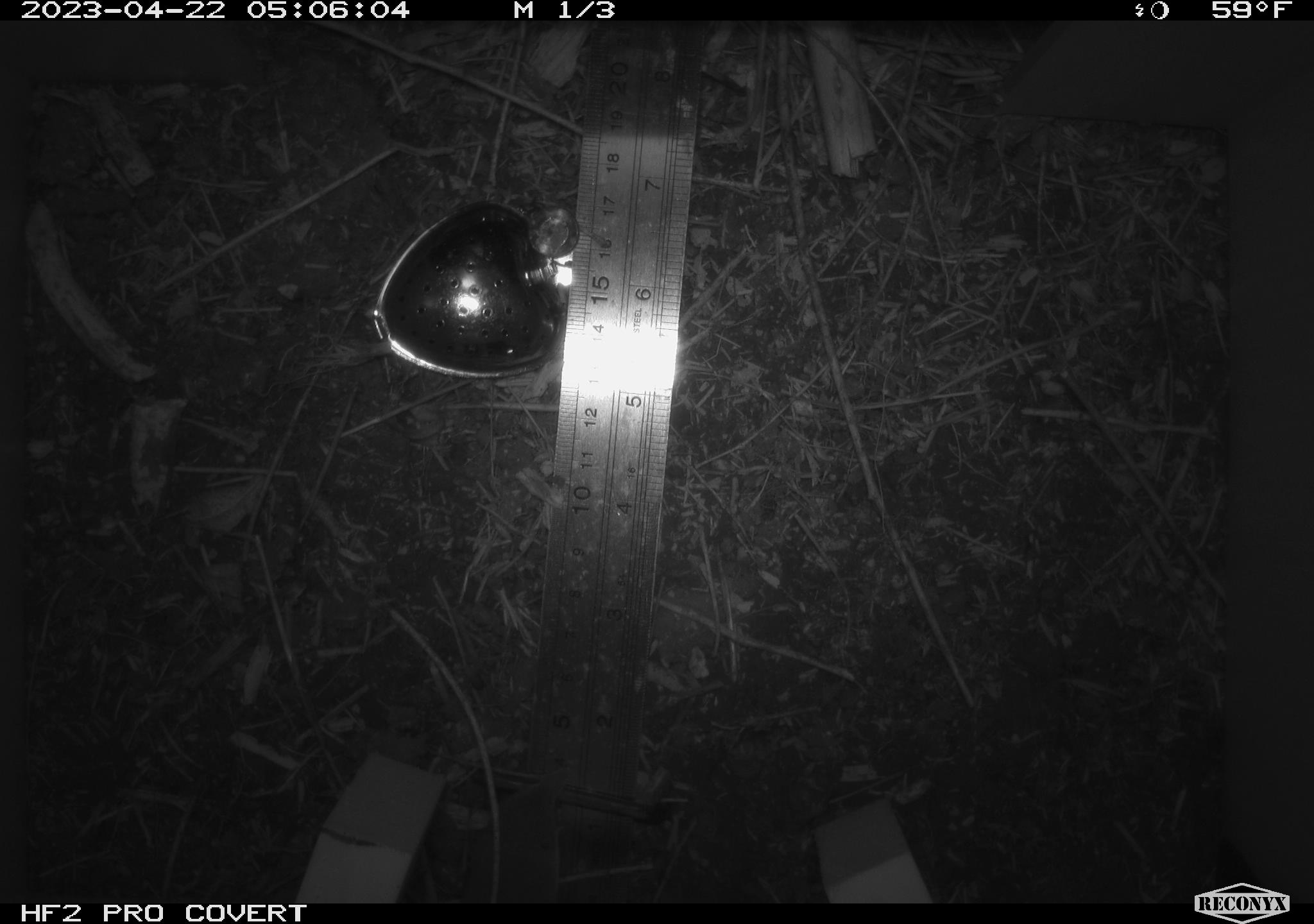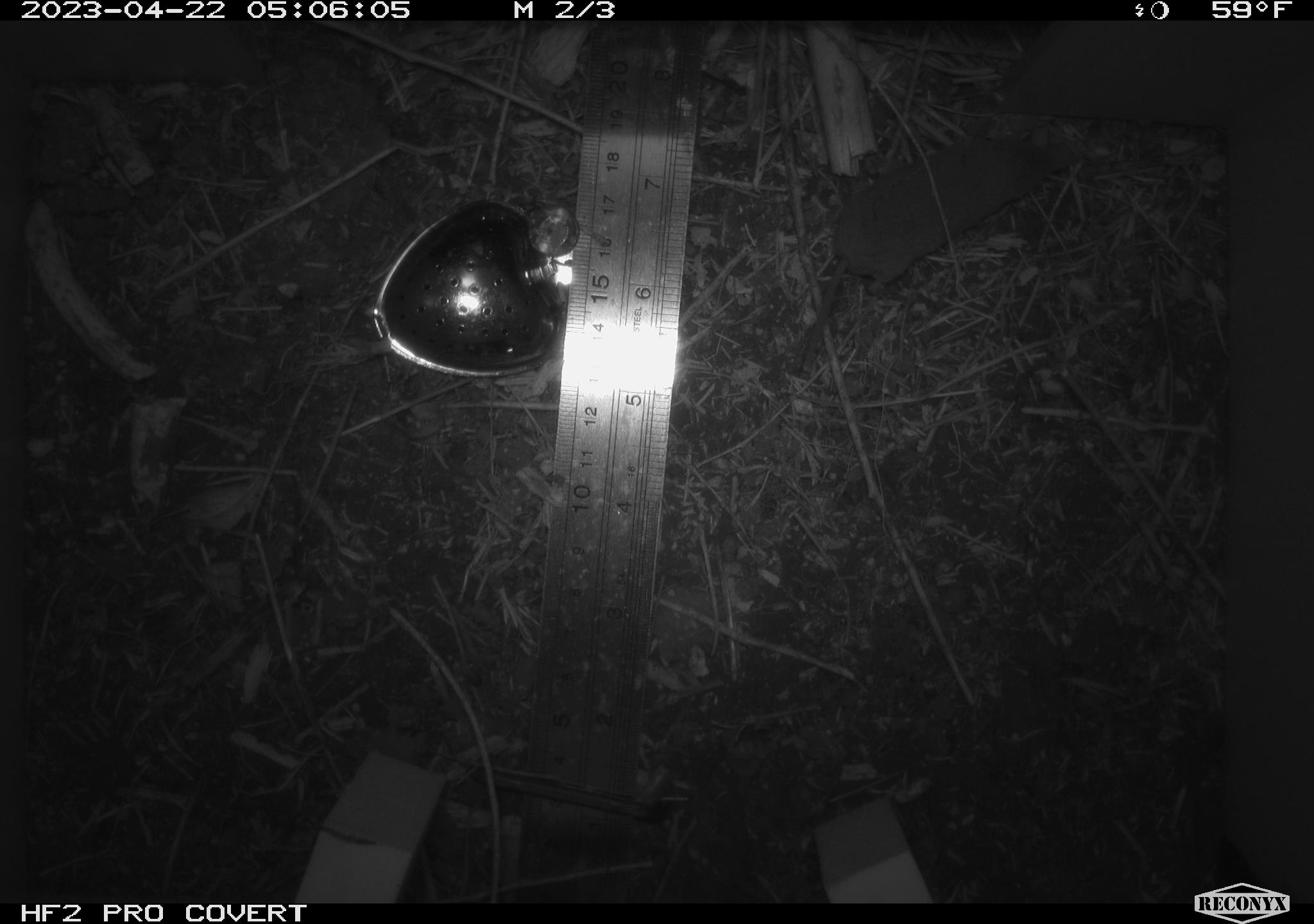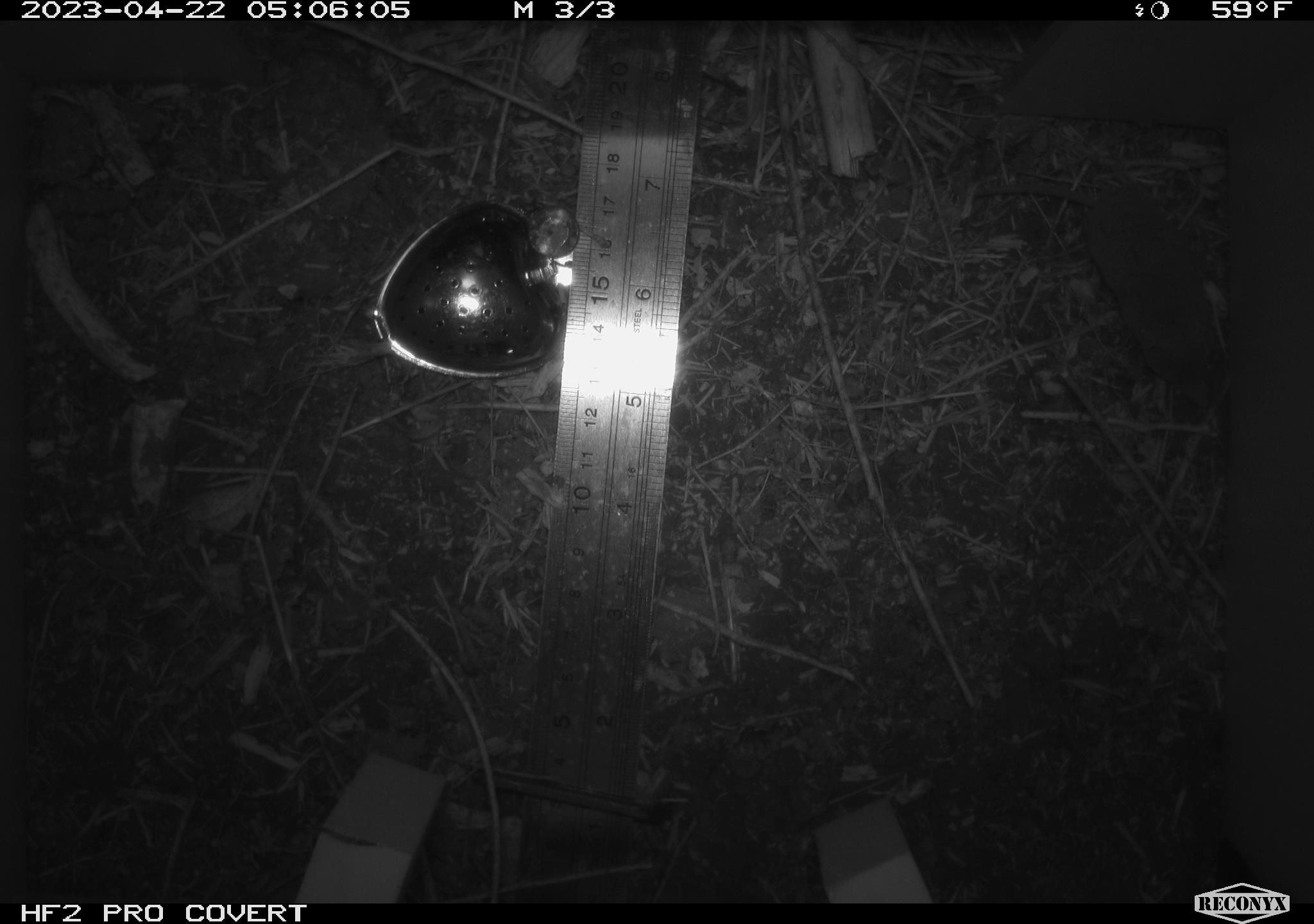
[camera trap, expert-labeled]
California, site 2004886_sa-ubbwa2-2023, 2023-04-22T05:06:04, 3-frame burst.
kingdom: Animalia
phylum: Chordata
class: Mammalia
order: Eulipotyphla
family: Soricidae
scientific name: Soricidae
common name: shrews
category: soricidae family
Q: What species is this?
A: Soricidae family (shrews) (Soricidae).